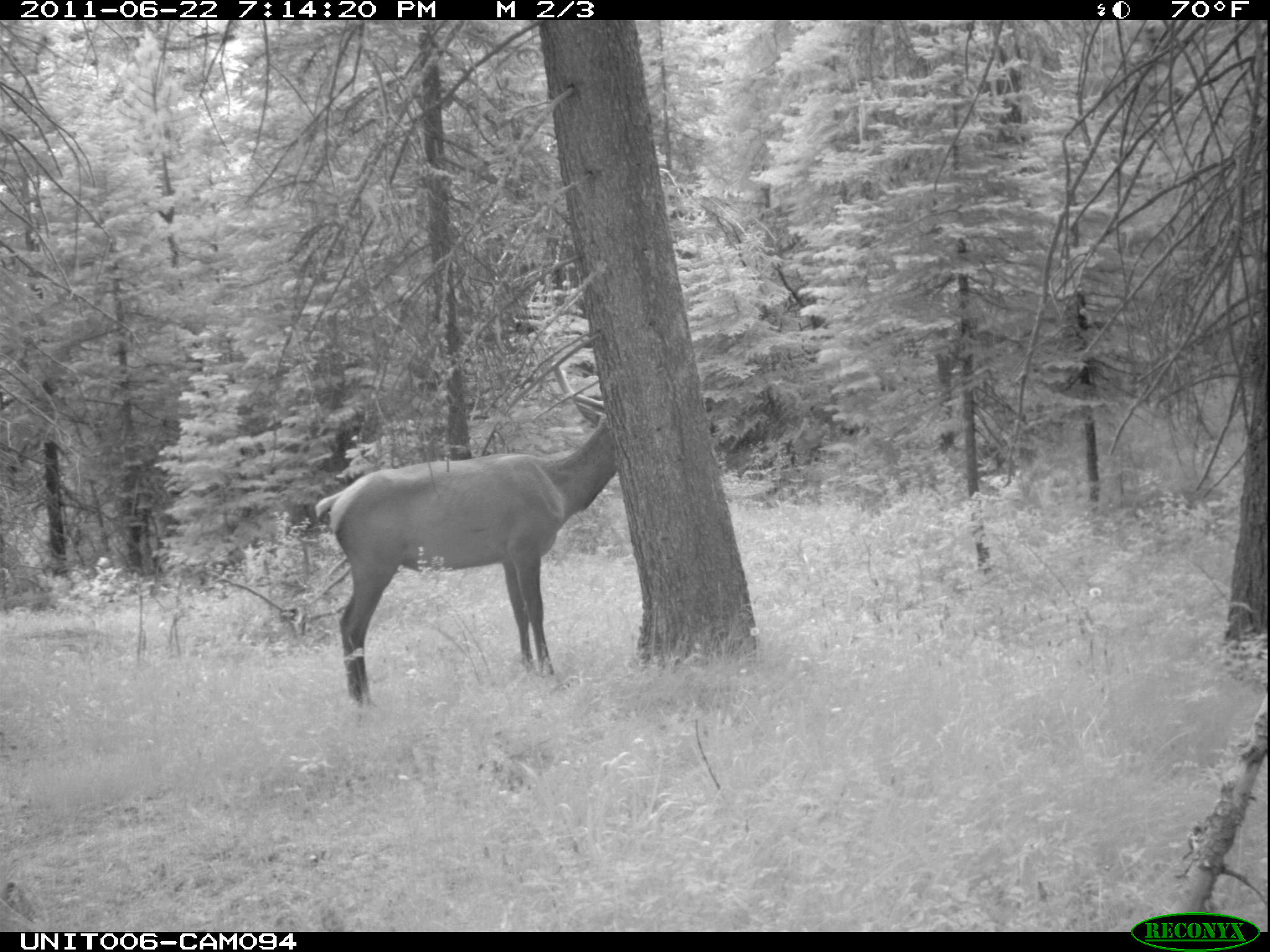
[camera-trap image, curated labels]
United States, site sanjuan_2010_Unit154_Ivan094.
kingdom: Animalia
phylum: Chordata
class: Mammalia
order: Artiodactyla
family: Cervidae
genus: Cervus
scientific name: Cervus elaphus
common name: red deer